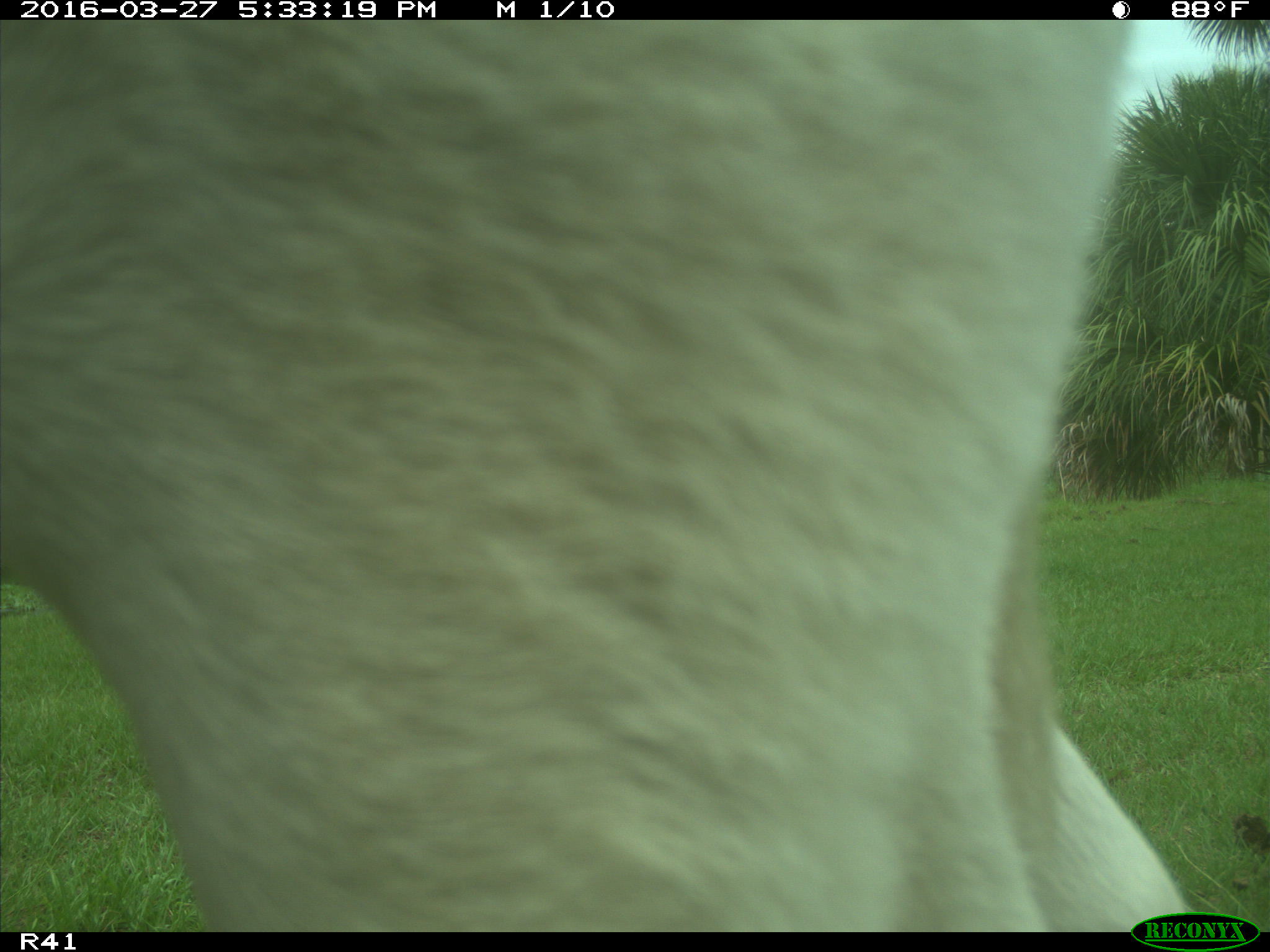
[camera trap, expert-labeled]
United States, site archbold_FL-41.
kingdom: Animalia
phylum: Chordata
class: Mammalia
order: Artiodactyla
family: Bovidae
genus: Bos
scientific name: Bos taurus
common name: domestic cow